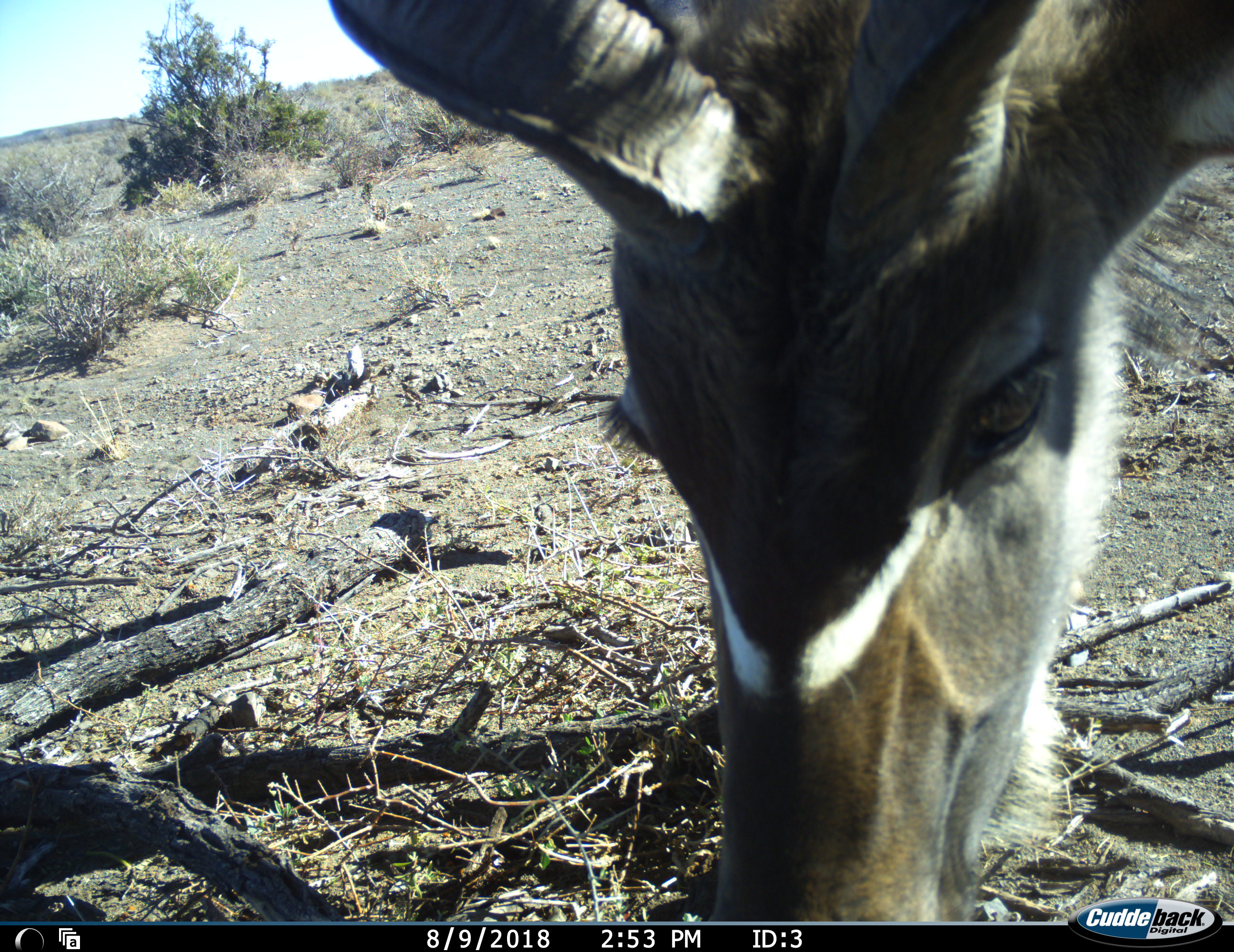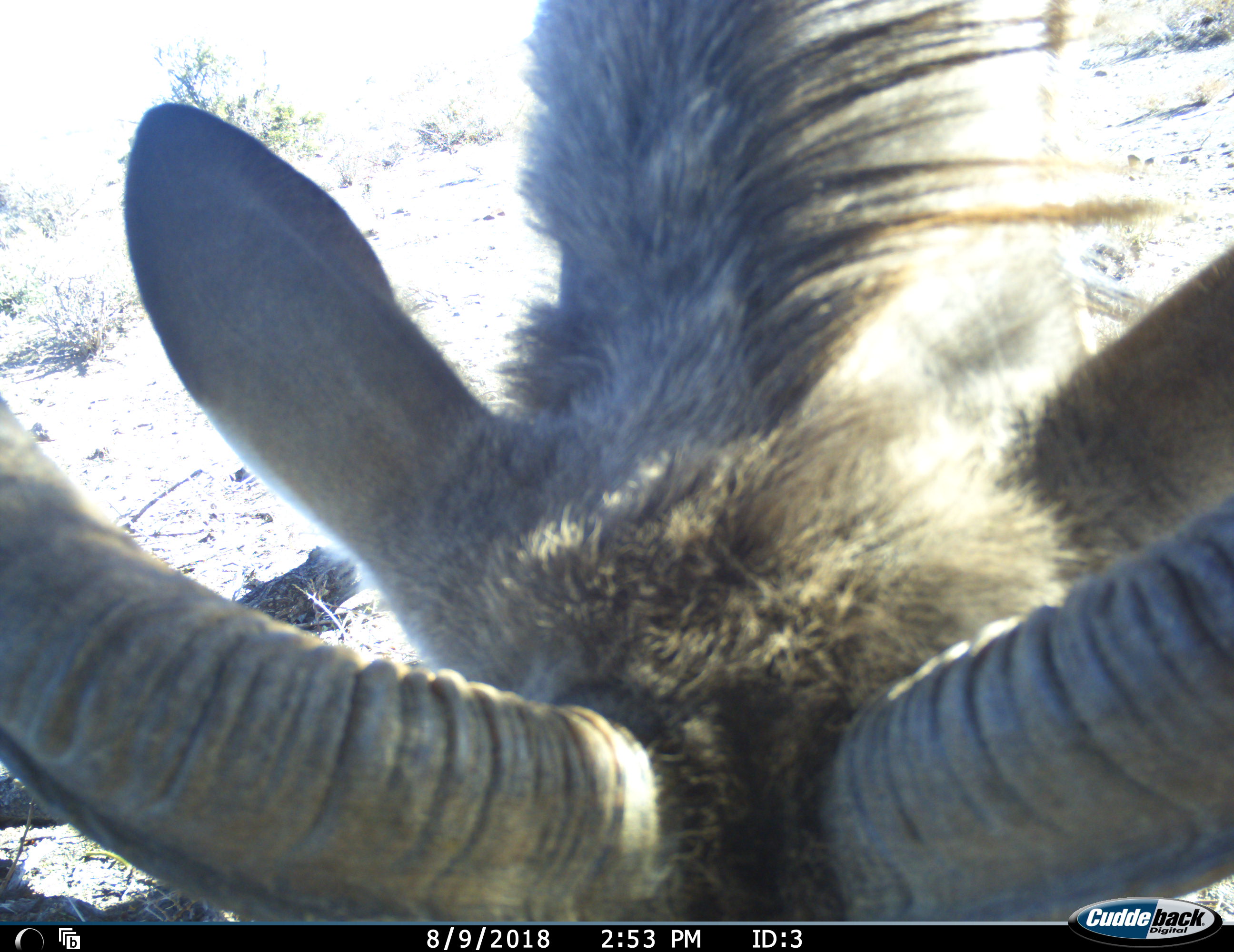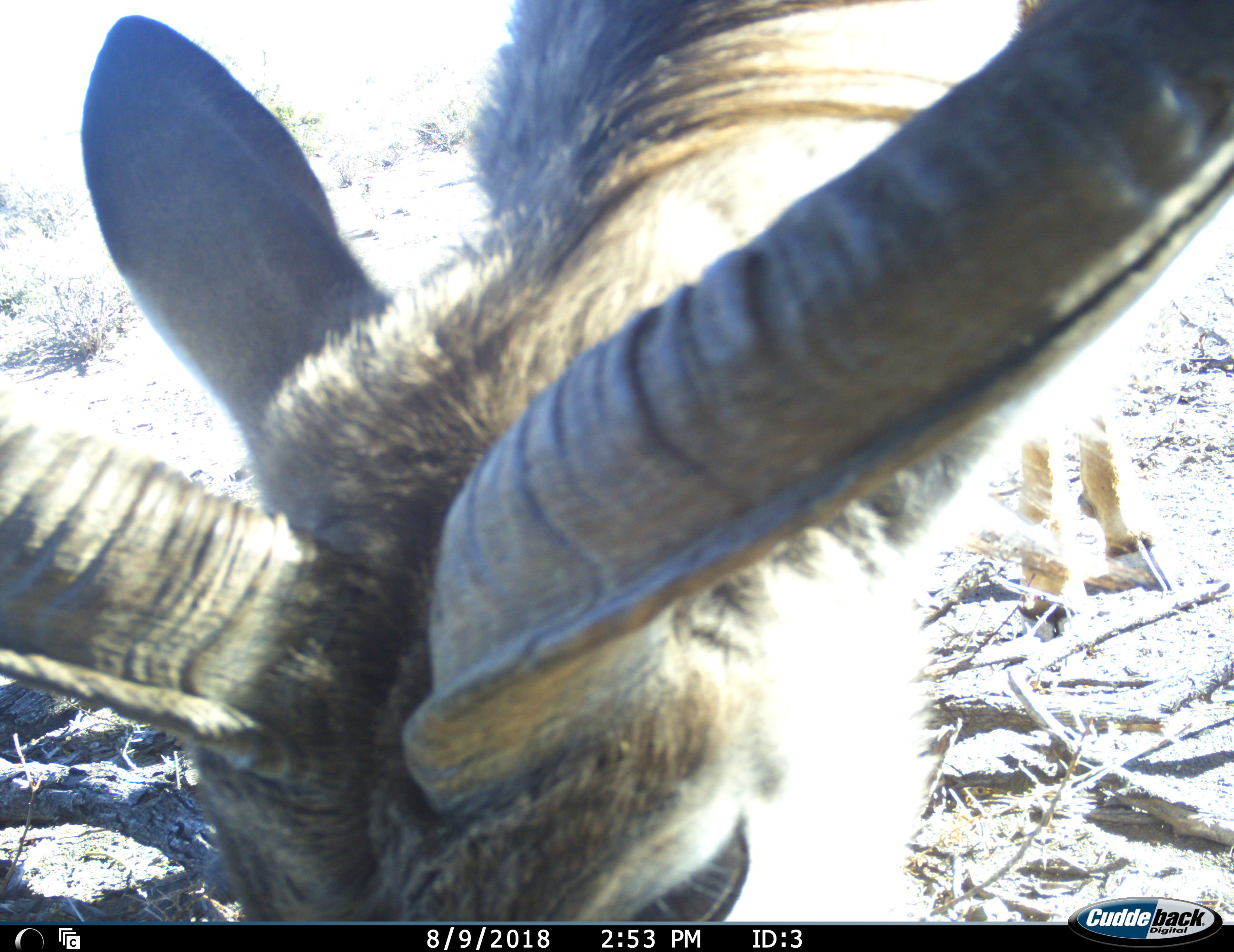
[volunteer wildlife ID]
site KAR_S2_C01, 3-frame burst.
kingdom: Animalia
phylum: Chordata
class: Mammalia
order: Artiodactyla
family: Bovidae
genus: Tragelaphus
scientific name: Tragelaphus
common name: kudu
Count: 1.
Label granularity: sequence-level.